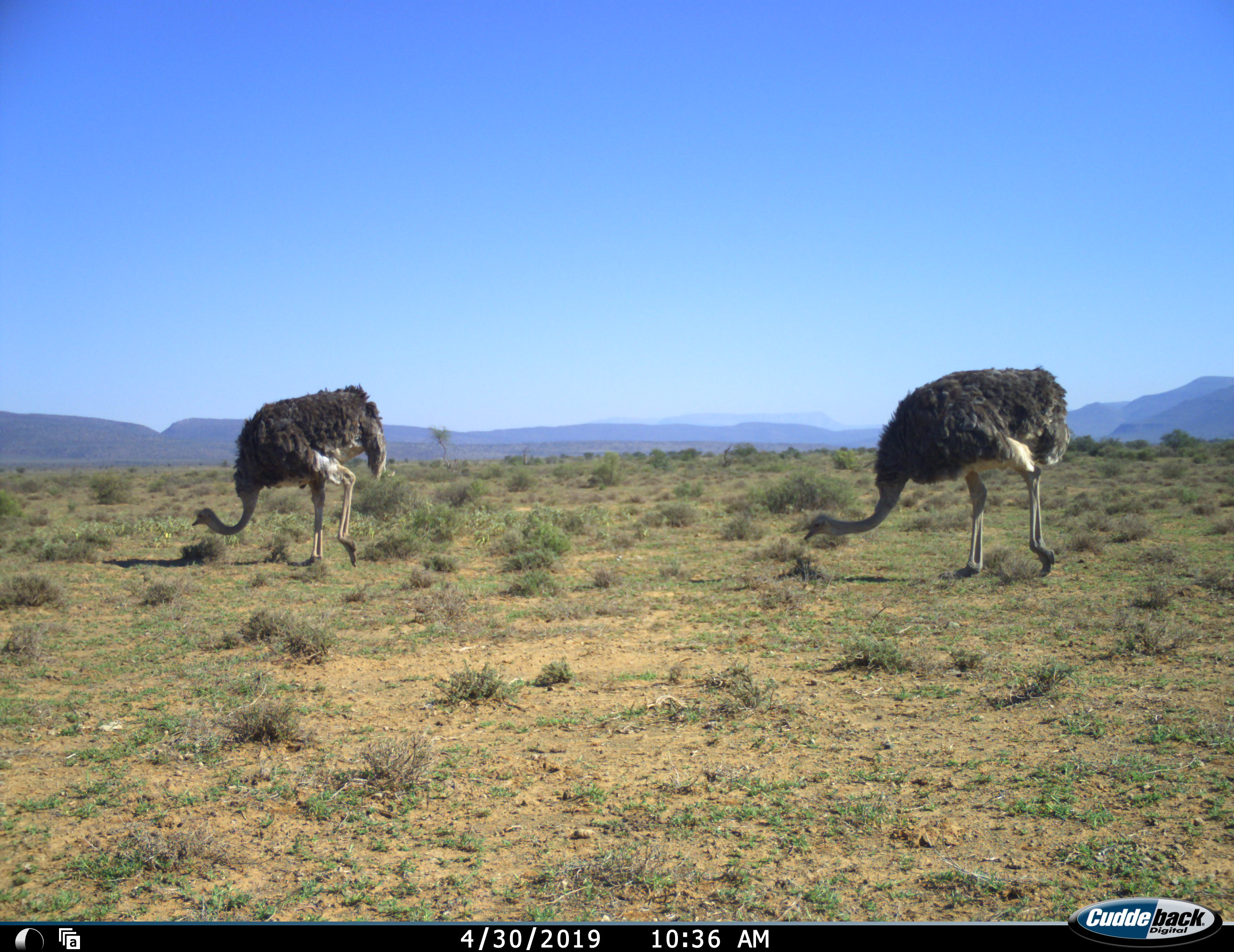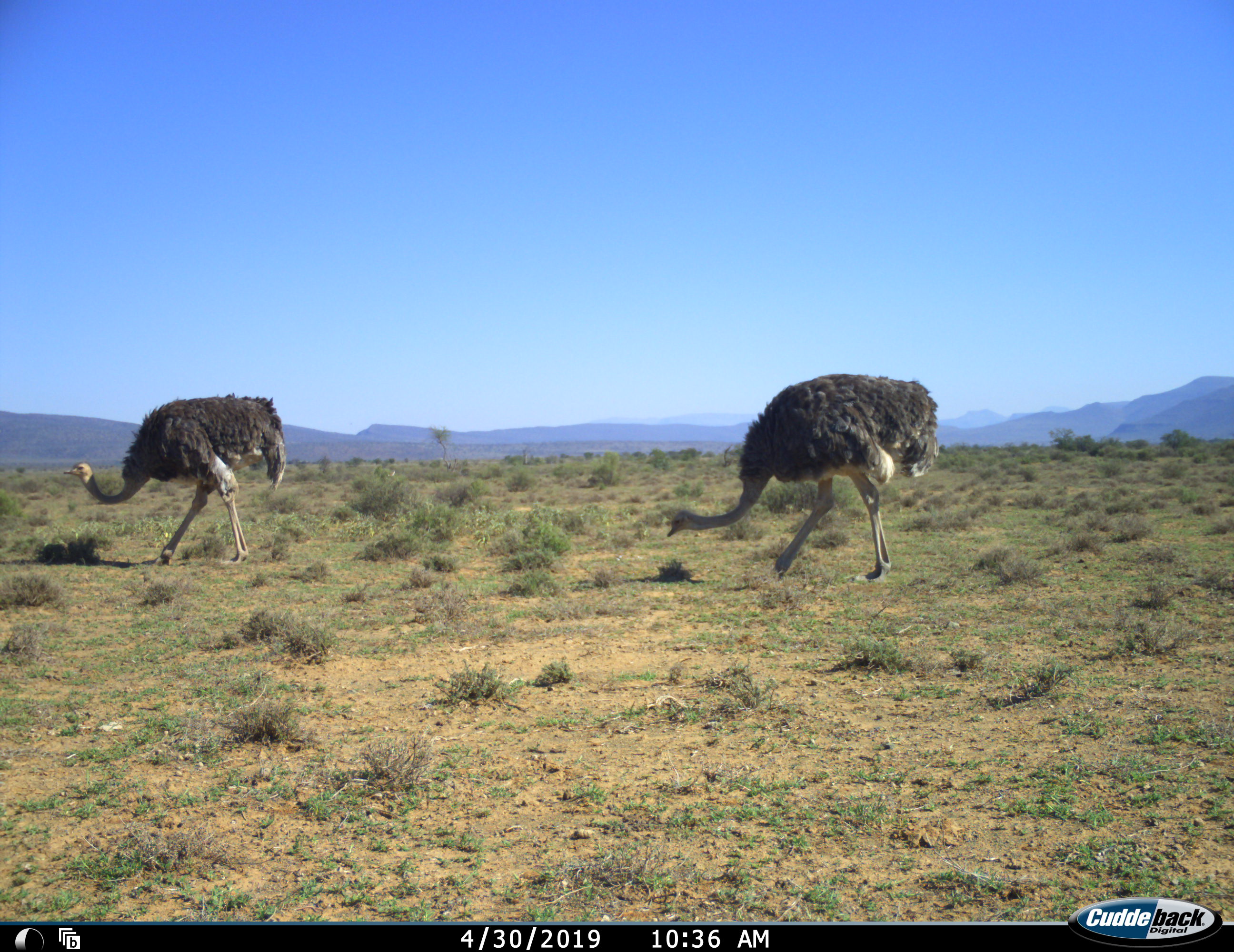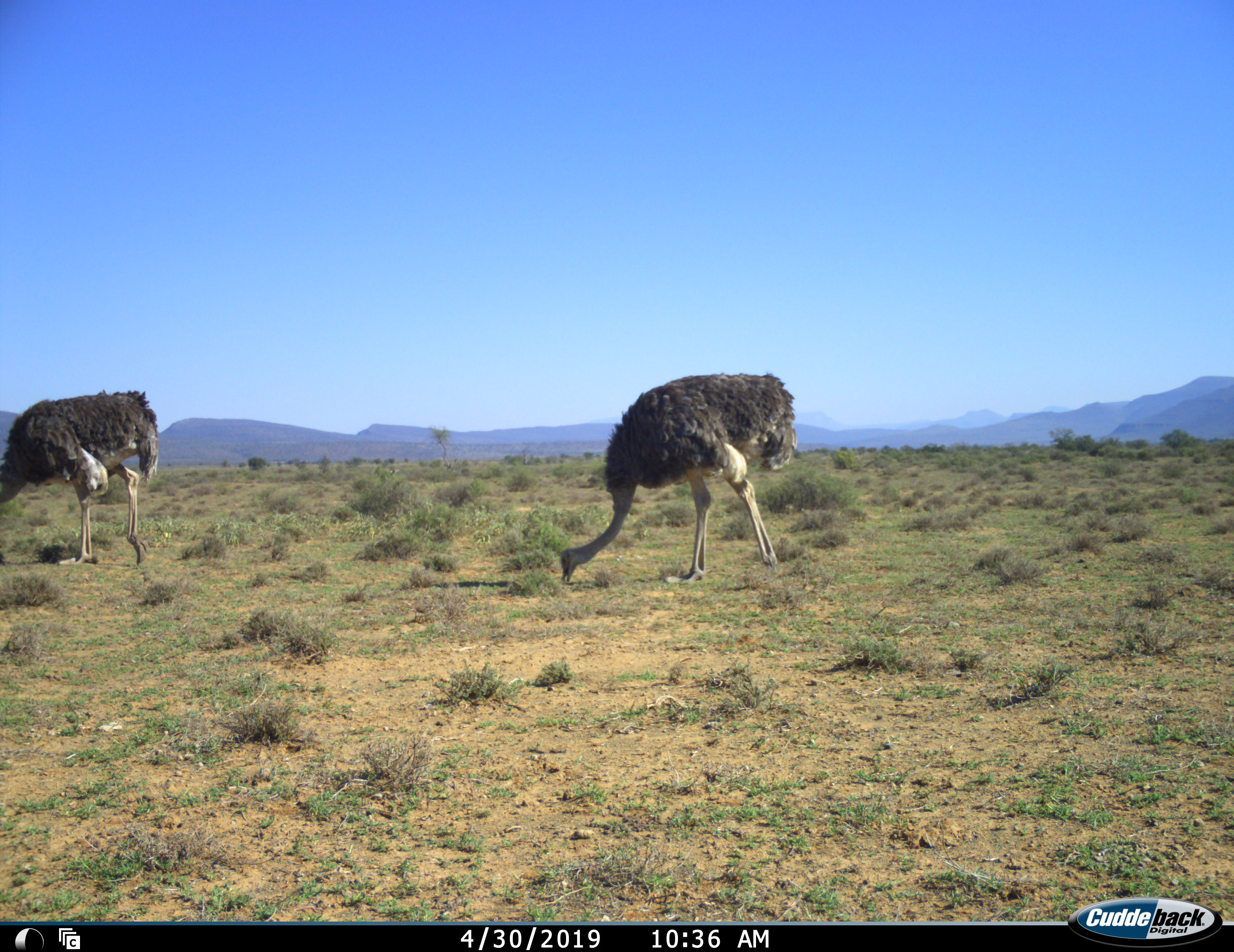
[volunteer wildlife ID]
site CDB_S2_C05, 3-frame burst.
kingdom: Animalia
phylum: Chordata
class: Aves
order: Struthioniformes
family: Struthionidae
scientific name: Struthionidae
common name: ostrich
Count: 2.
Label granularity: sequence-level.